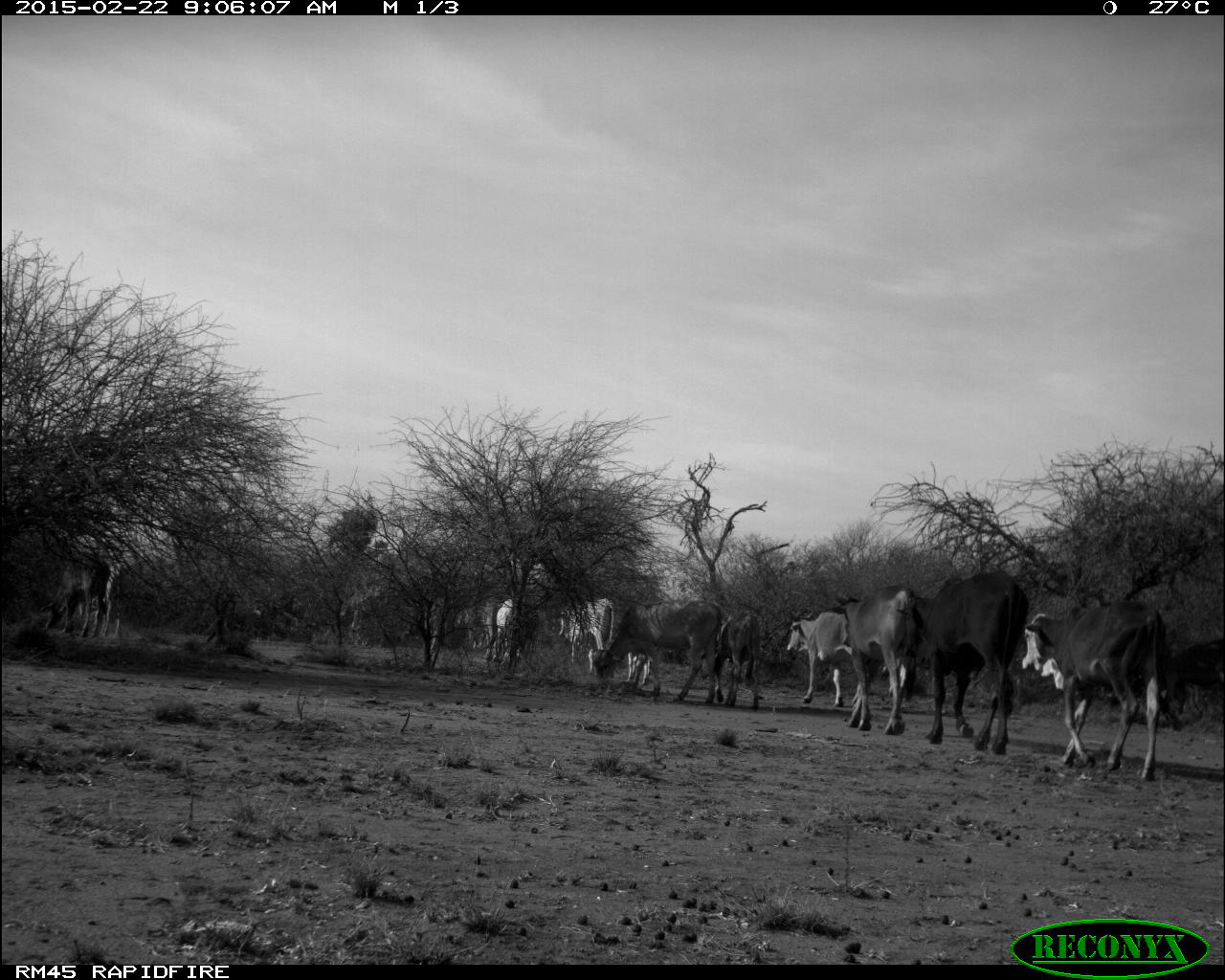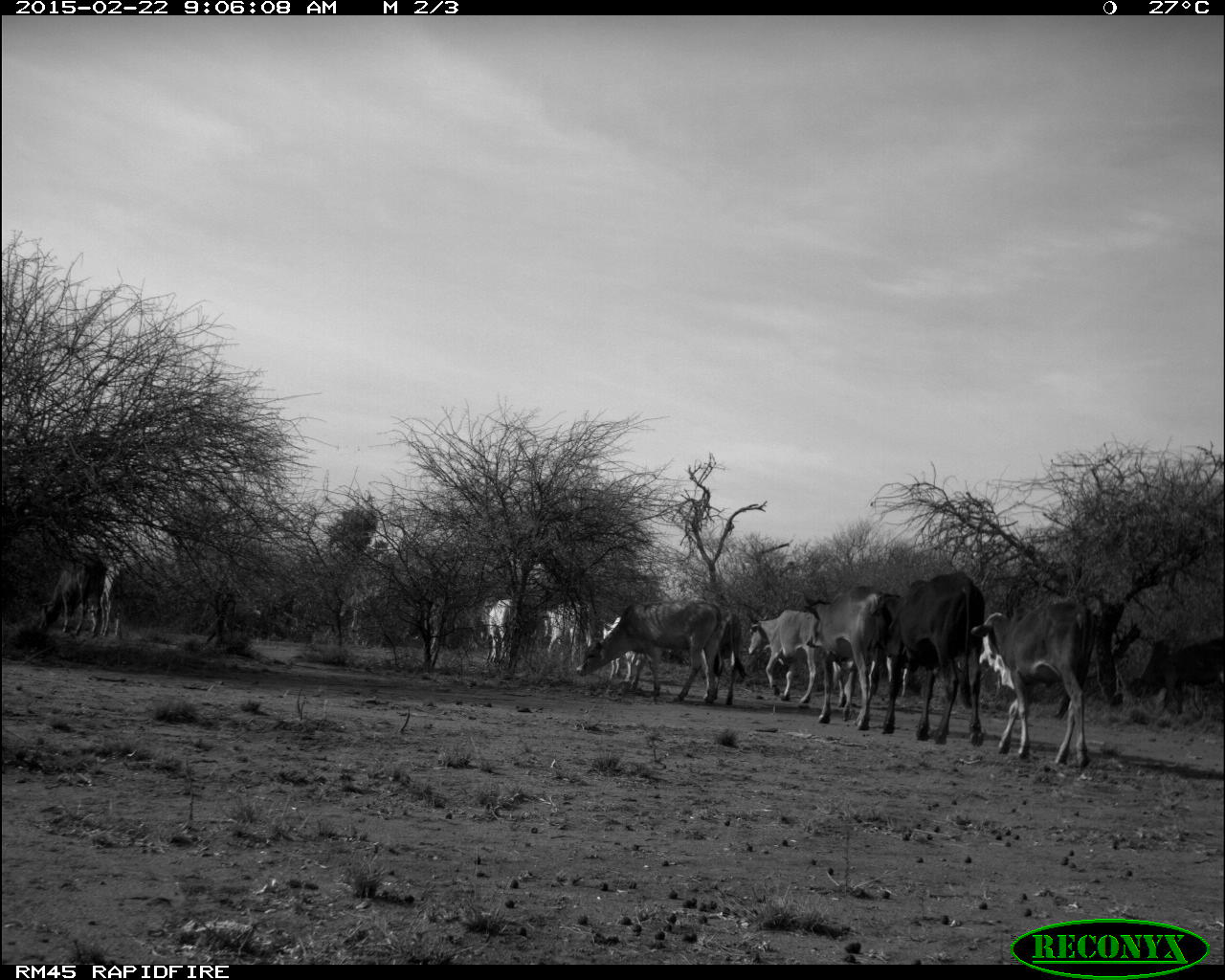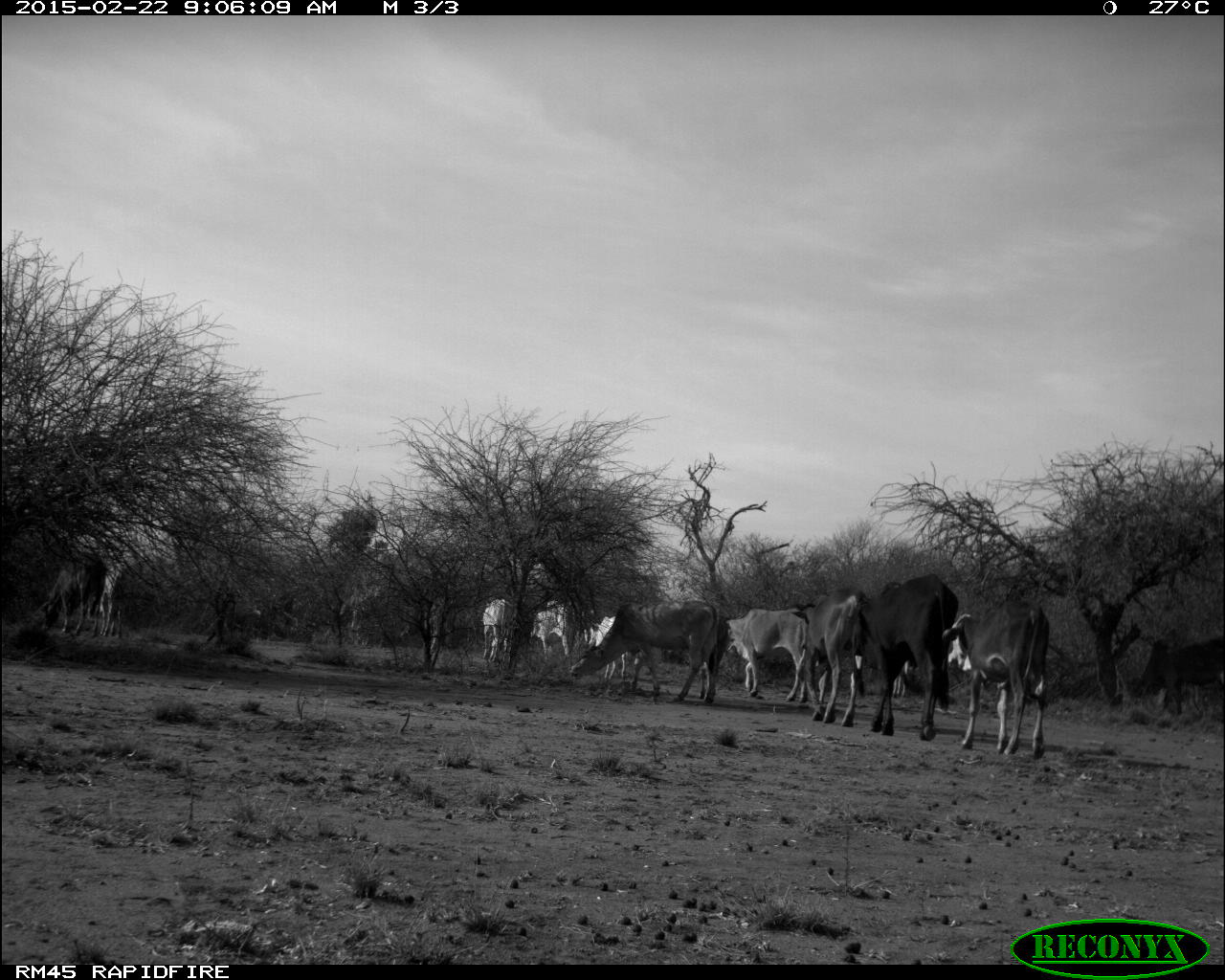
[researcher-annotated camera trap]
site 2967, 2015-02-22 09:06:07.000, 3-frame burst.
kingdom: Animalia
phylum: Chordata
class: Mammalia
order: Artiodactyla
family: Bovidae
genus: Bos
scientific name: Bos taurus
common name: domestic cattle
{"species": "Bos taurus (domestic cattle)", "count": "27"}